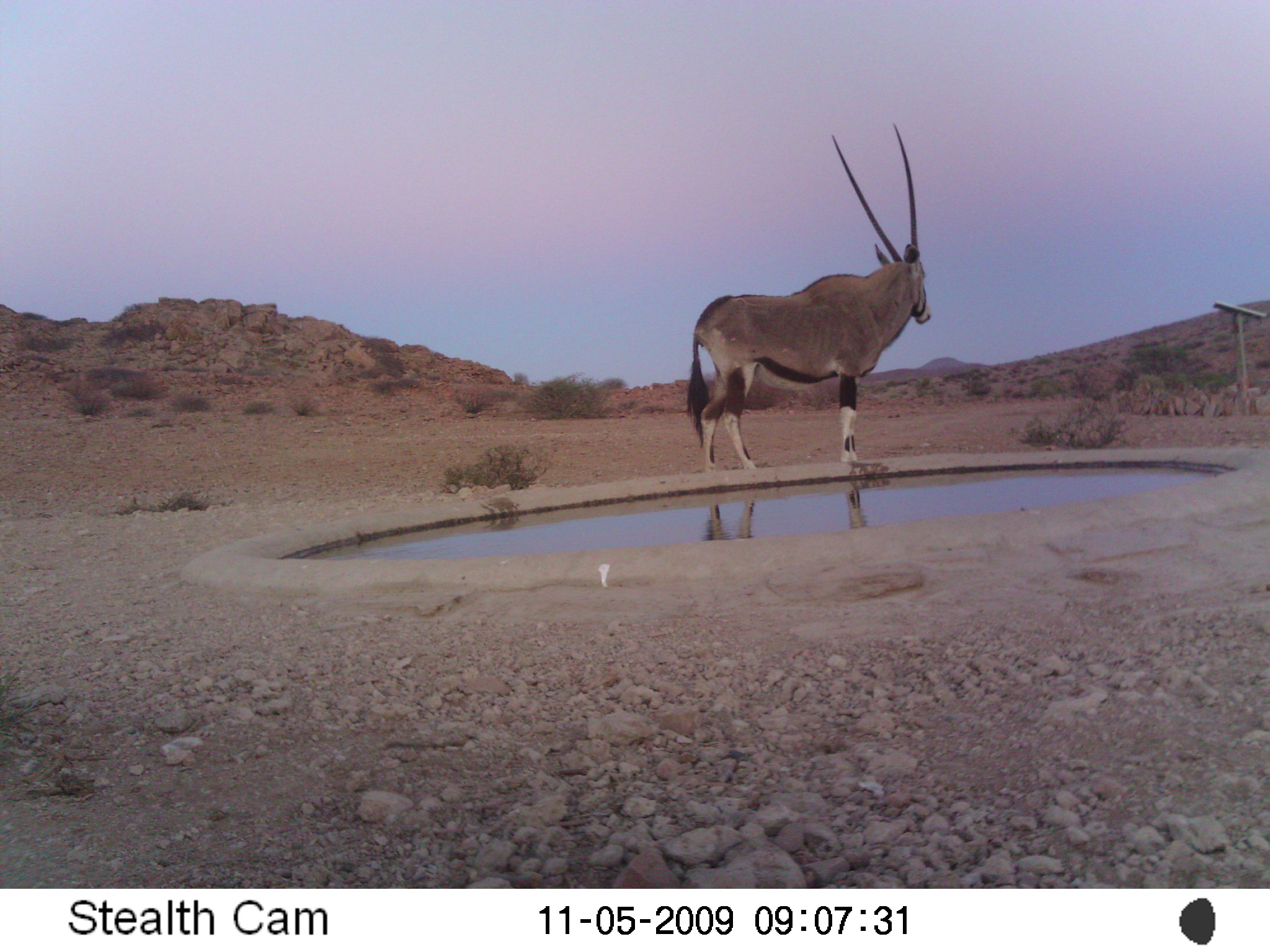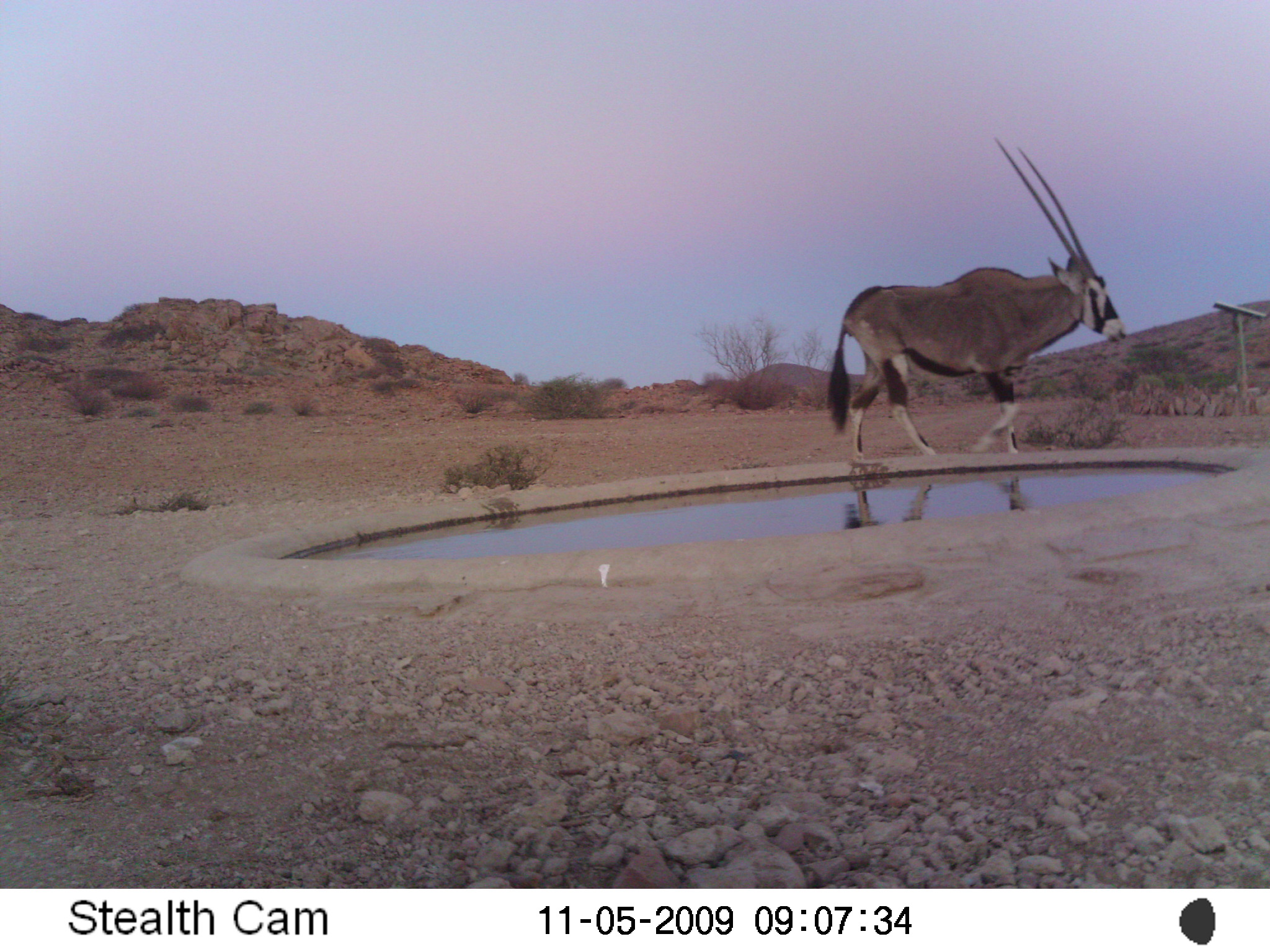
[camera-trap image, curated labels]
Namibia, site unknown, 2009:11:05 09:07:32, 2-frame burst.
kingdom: Animalia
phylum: Chordata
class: Mammalia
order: Artiodactyla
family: Bovidae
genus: Oryx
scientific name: Oryx gazella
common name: gemsbok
Oryx gazella (gemsbok).